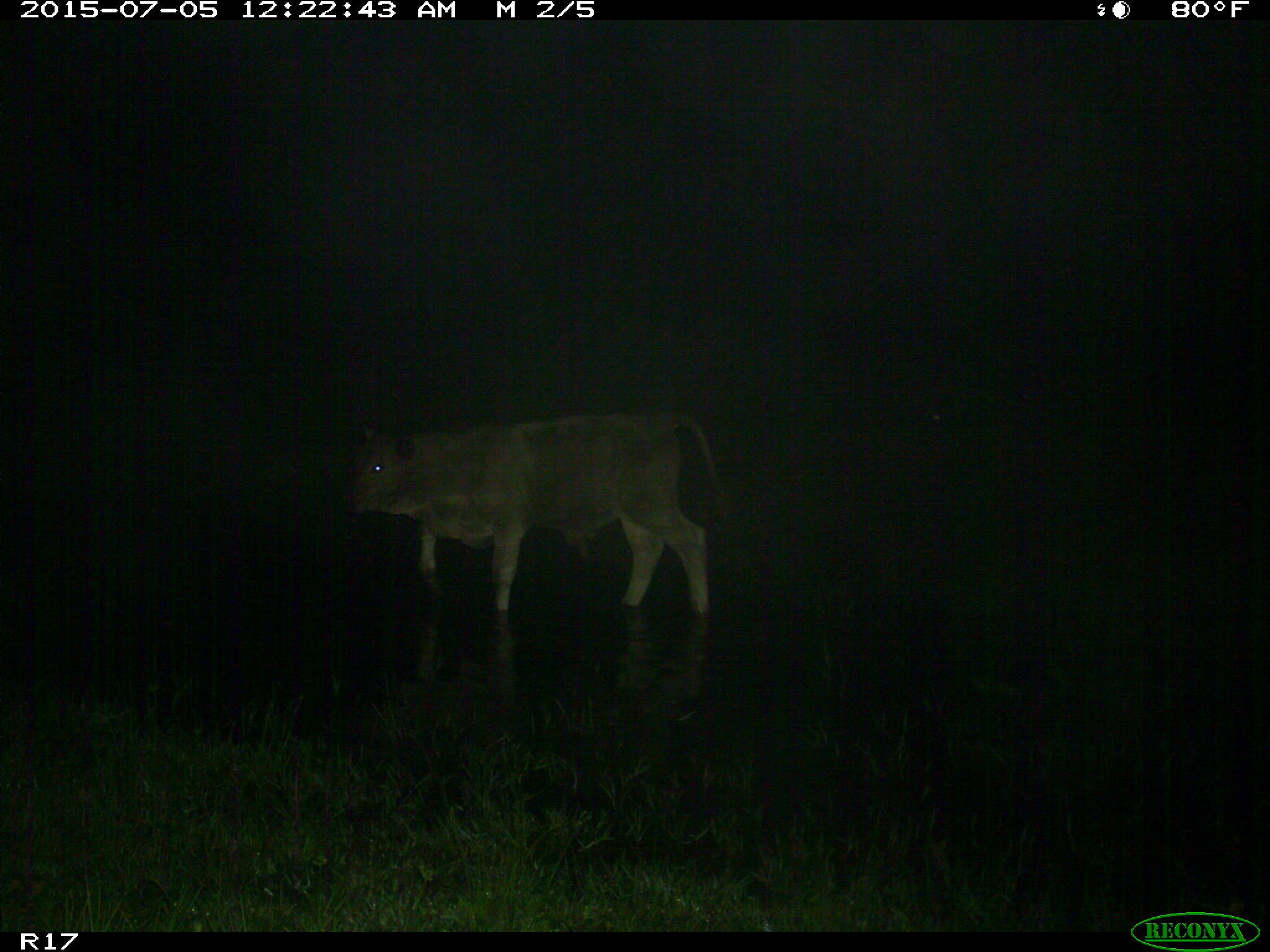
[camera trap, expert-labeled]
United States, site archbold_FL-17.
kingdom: Animalia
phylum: Chordata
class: Mammalia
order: Artiodactyla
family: Bovidae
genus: Bos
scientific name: Bos taurus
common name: domestic cow